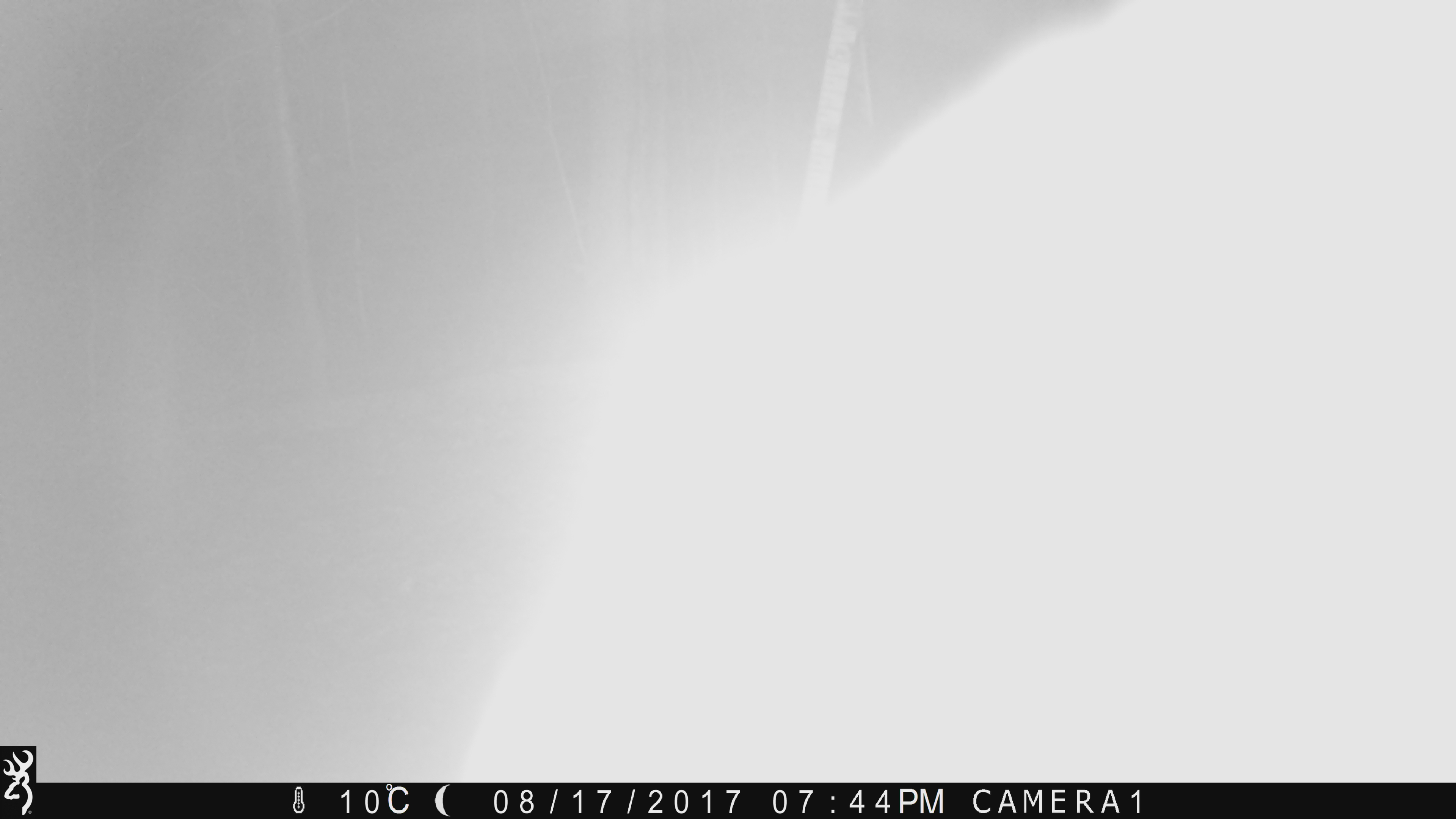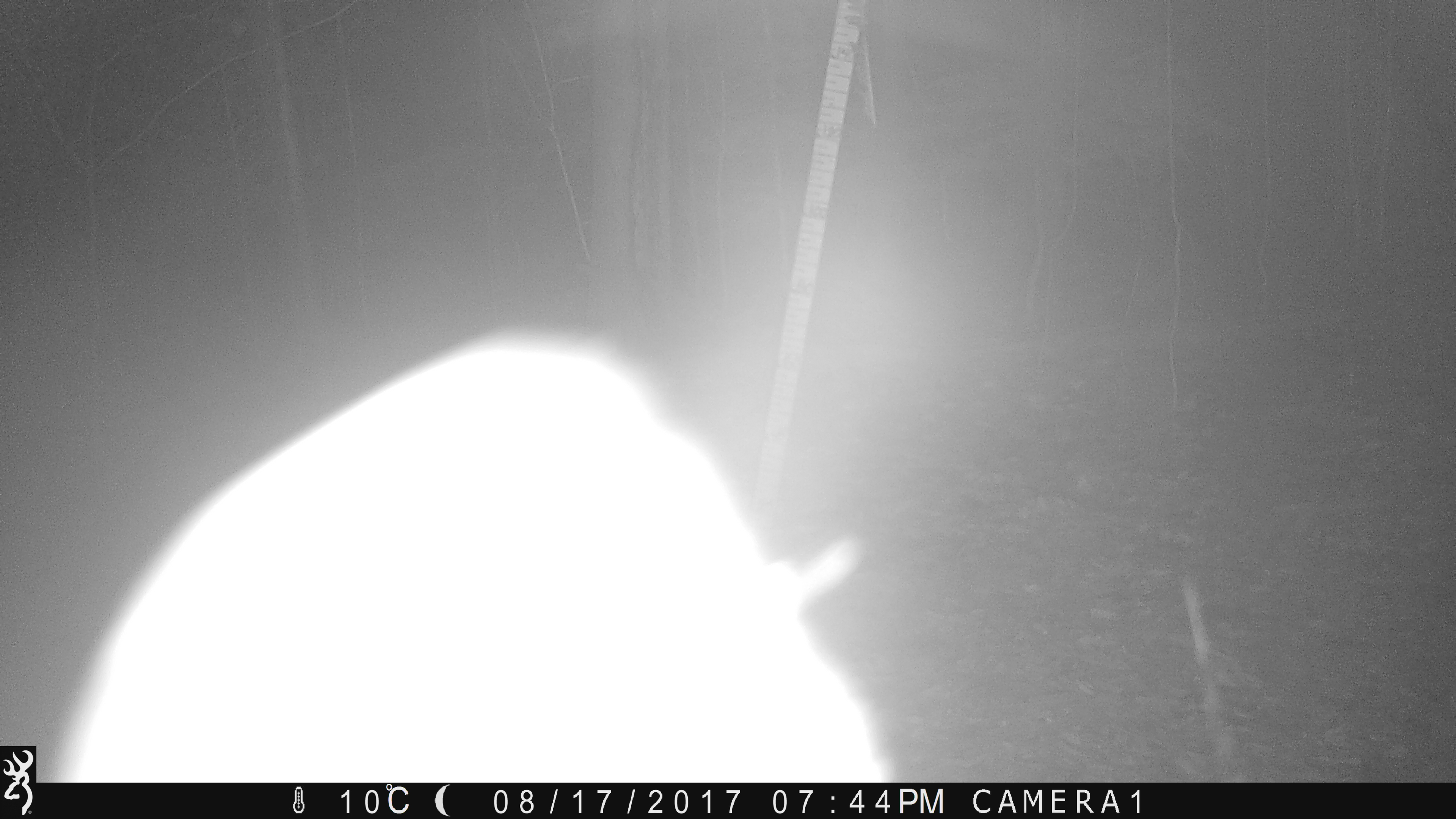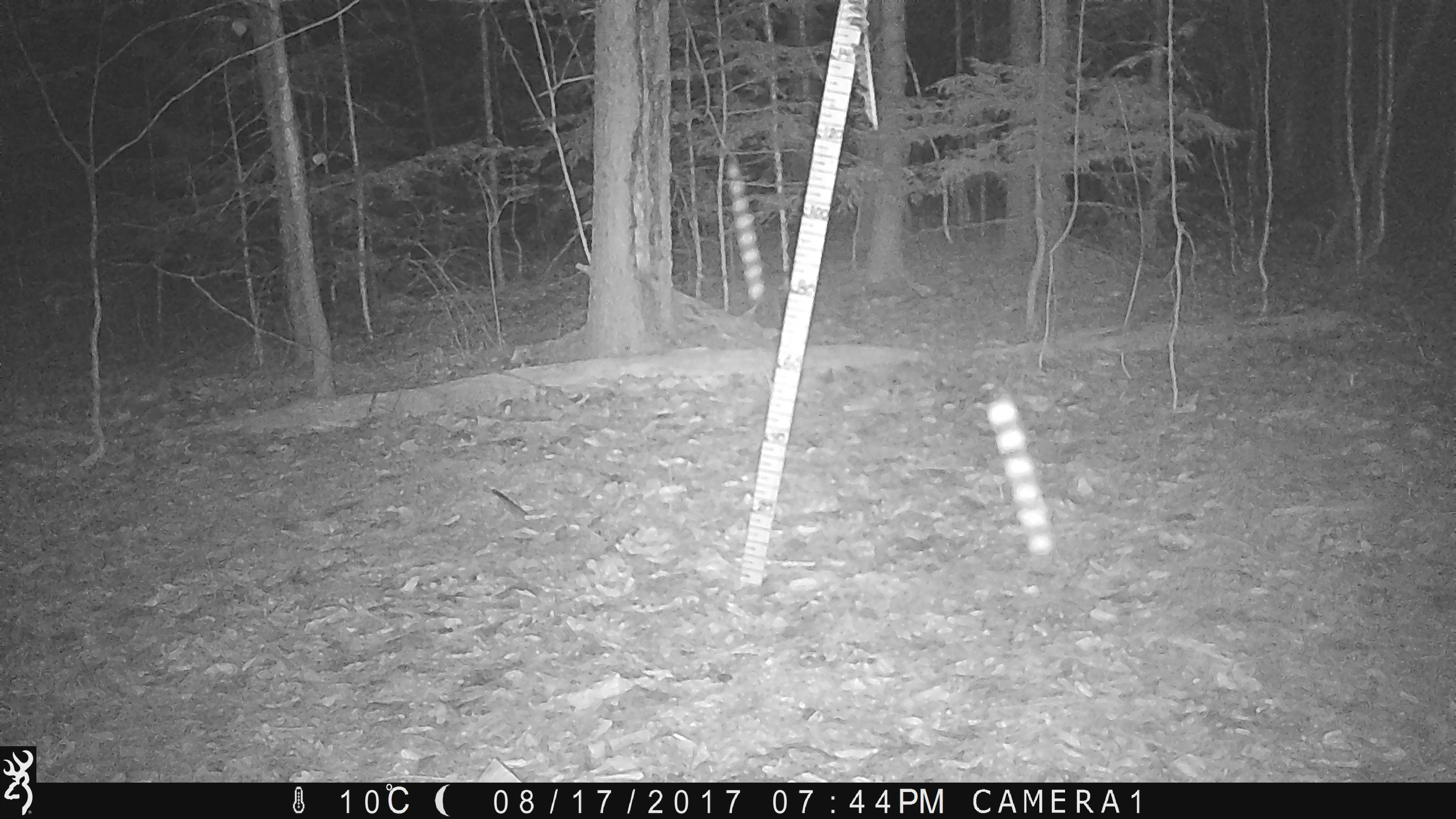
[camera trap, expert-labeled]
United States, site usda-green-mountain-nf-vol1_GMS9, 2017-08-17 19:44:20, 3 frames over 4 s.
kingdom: Animalia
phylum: Chordata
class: Mammalia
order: Carnivora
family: Ursidae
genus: Ursus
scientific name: Ursus americanus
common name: black bear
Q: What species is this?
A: Black bear (Ursus americanus).